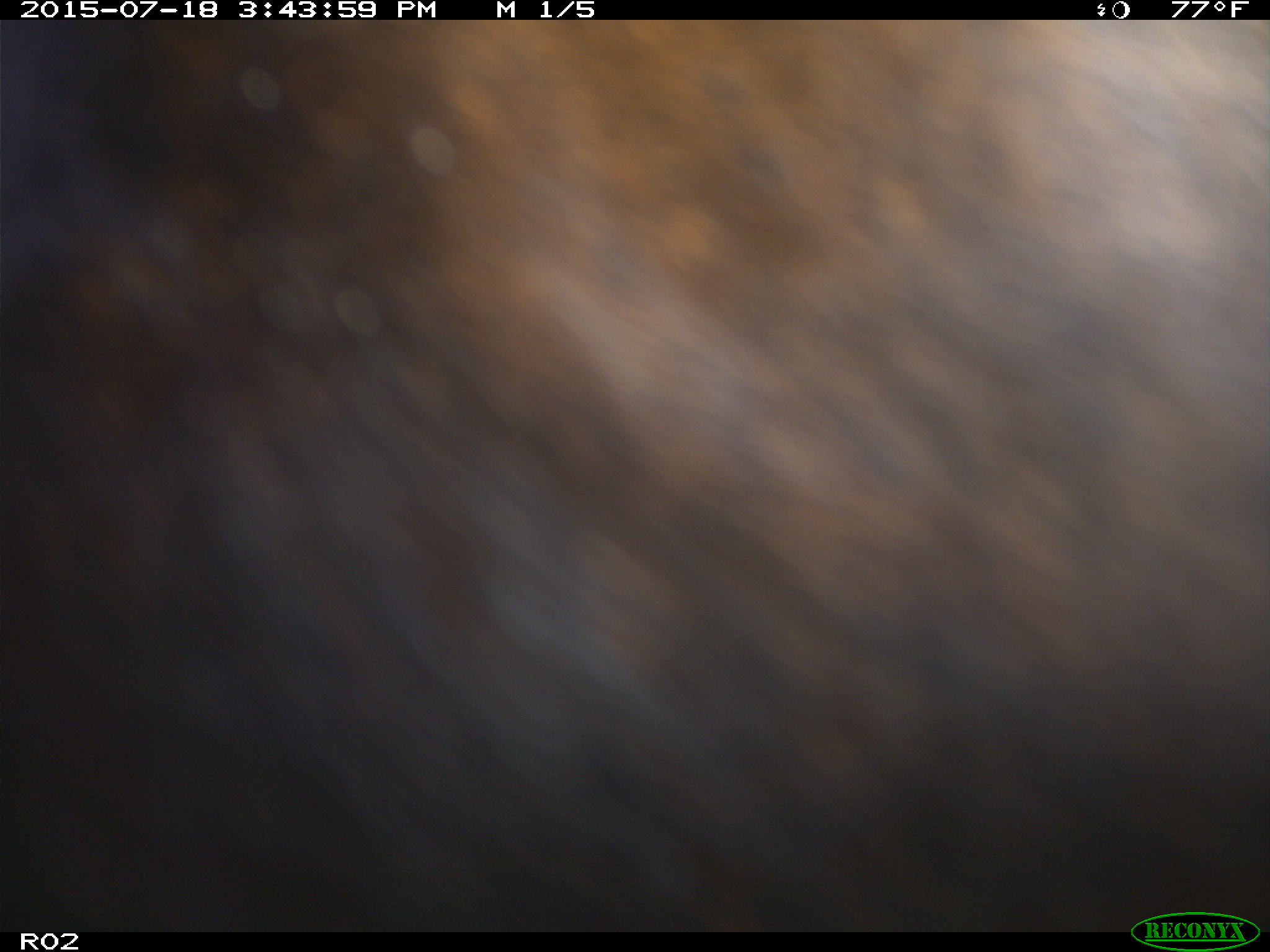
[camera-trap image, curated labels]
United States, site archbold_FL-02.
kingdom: Animalia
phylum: Chordata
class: Mammalia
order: Artiodactyla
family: Bovidae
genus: Bos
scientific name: Bos taurus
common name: domestic cow